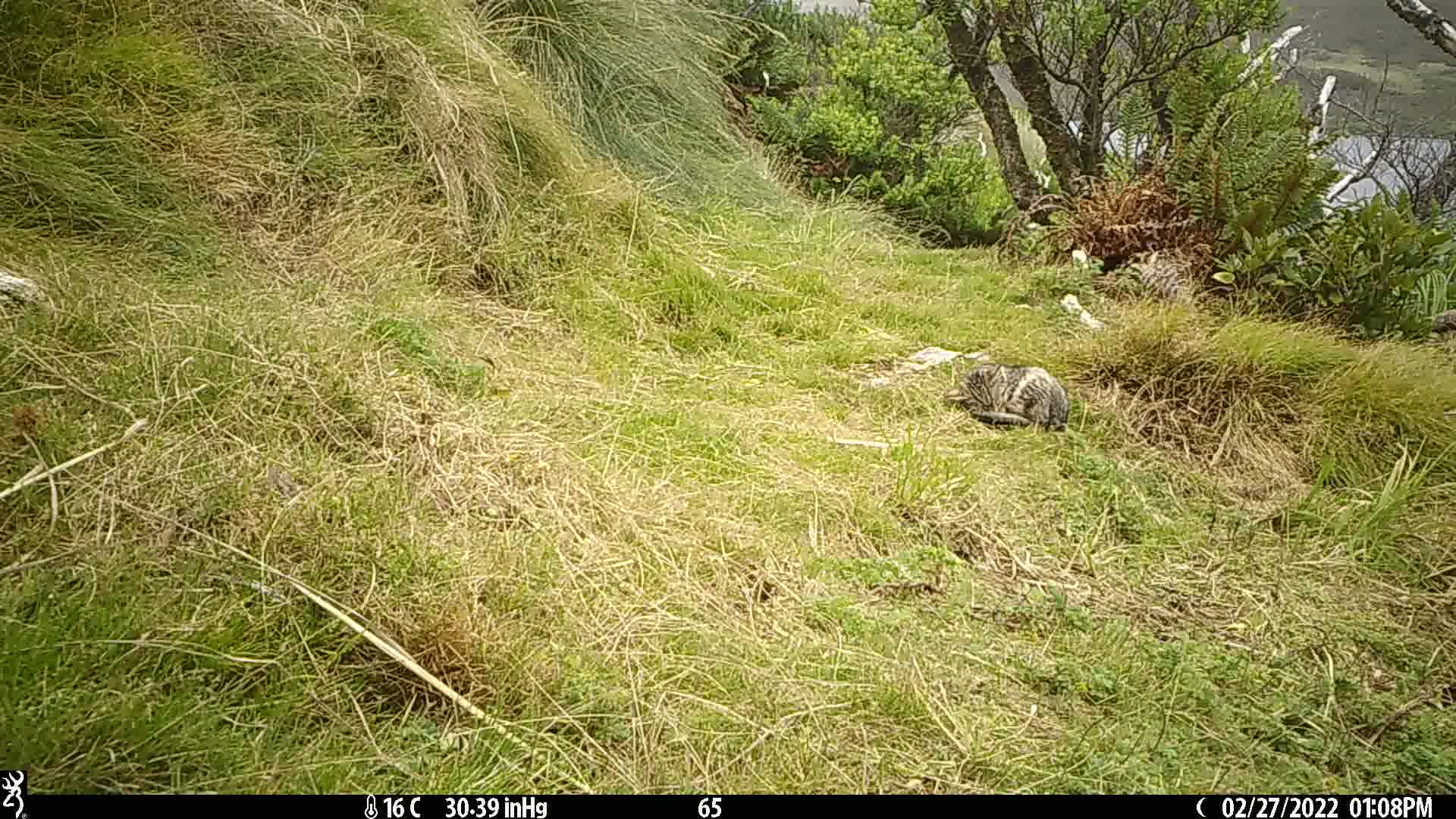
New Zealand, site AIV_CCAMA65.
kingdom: Animalia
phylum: Chordata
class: Mammalia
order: Carnivora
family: Felidae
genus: Felis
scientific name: Felis catus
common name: domestic cat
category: cat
Cat (domestic cat) (Felis catus).